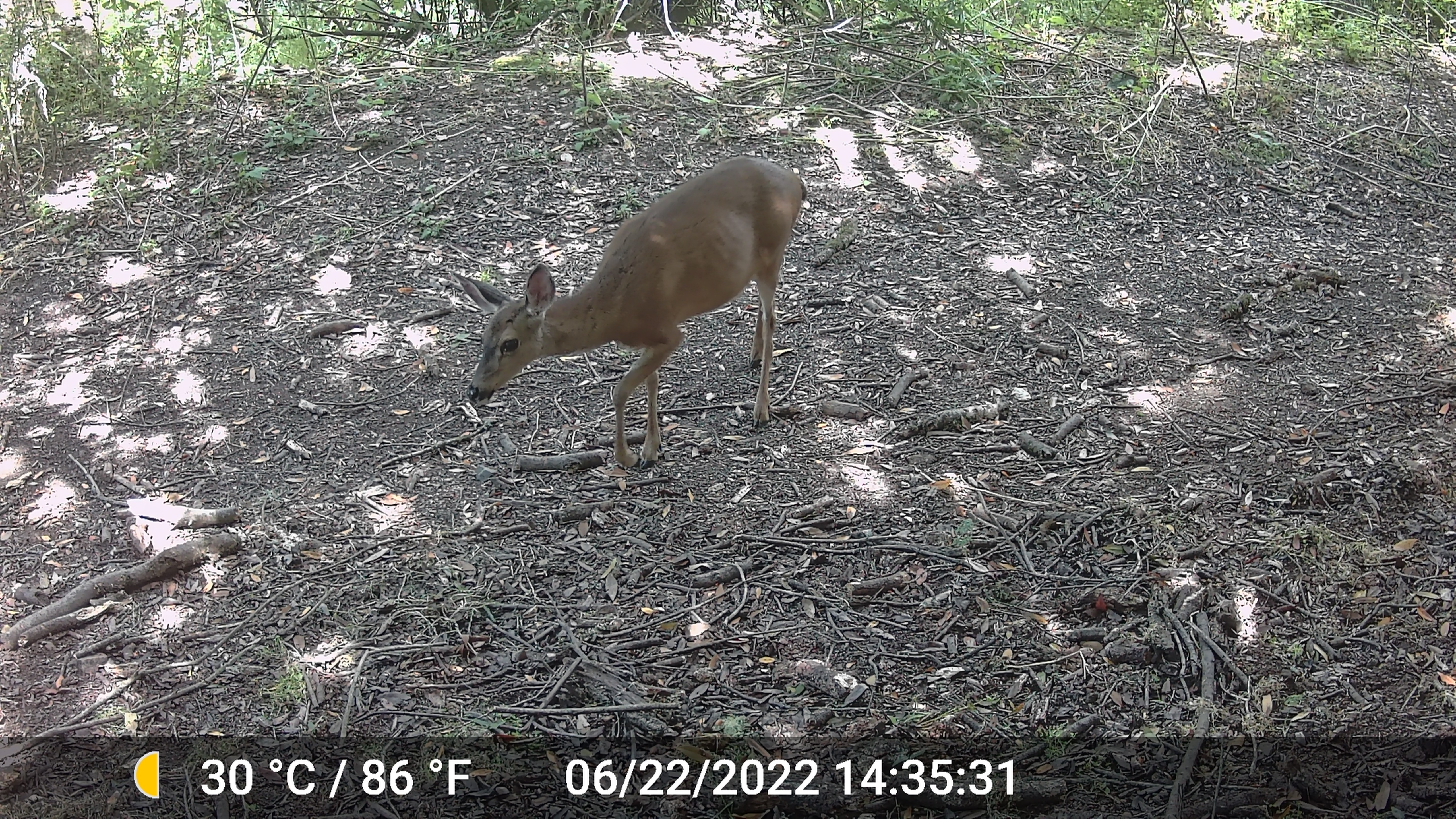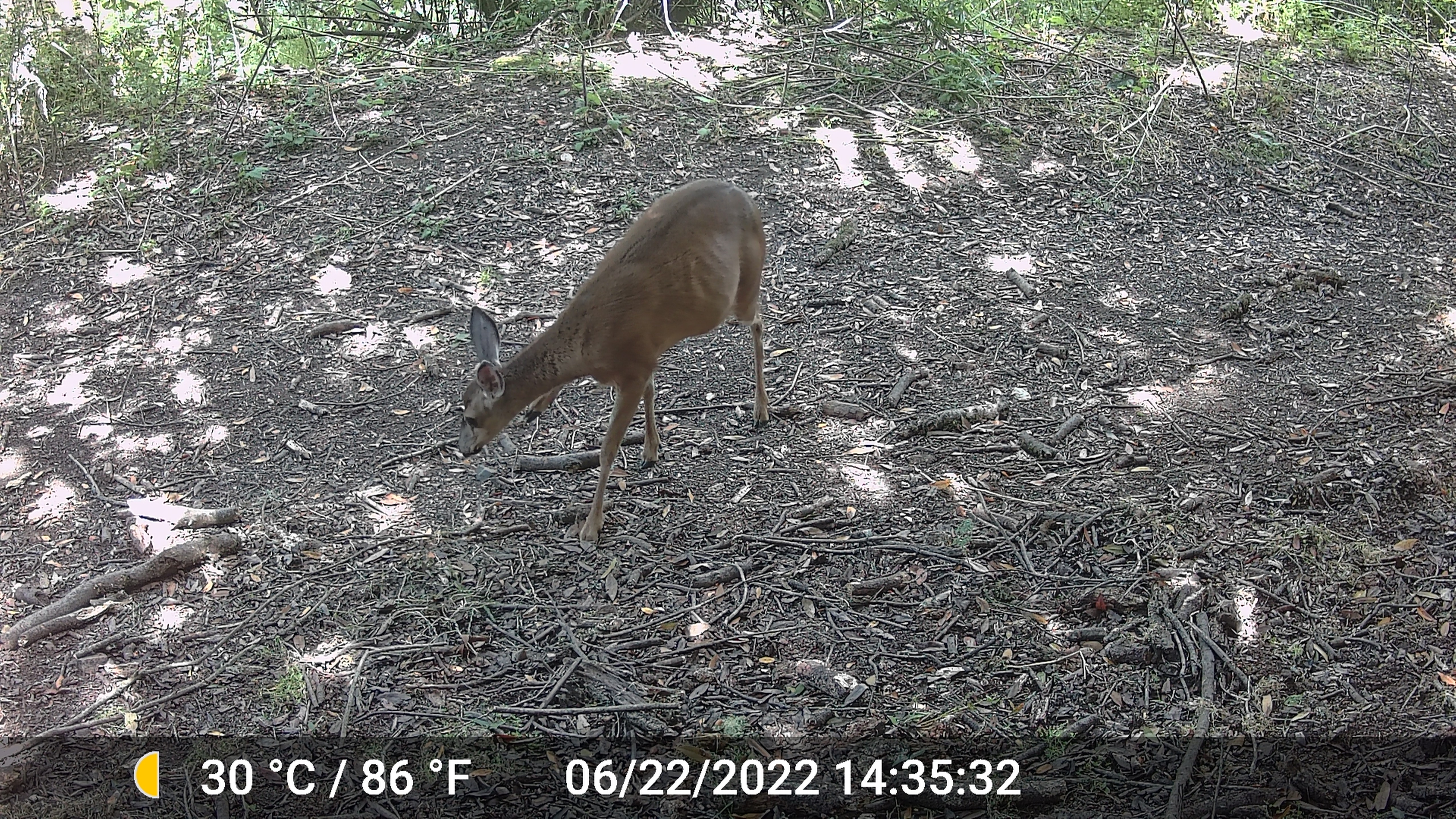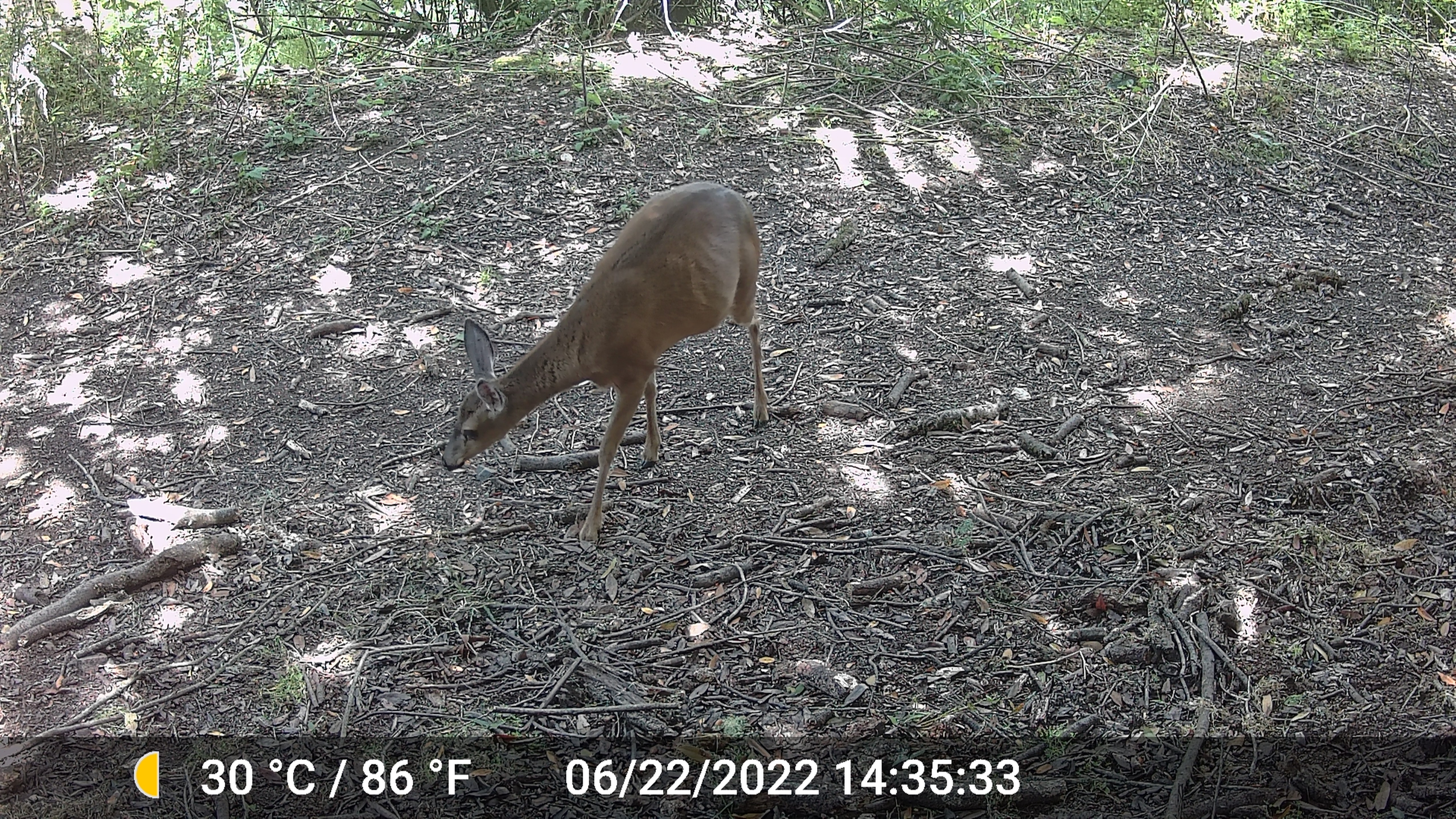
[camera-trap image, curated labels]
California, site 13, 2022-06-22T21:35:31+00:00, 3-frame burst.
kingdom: Animalia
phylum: Chordata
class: Mammalia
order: Artiodactyla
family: Cervidae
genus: Odocoileus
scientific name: Odocoileus hemionus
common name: mule deer